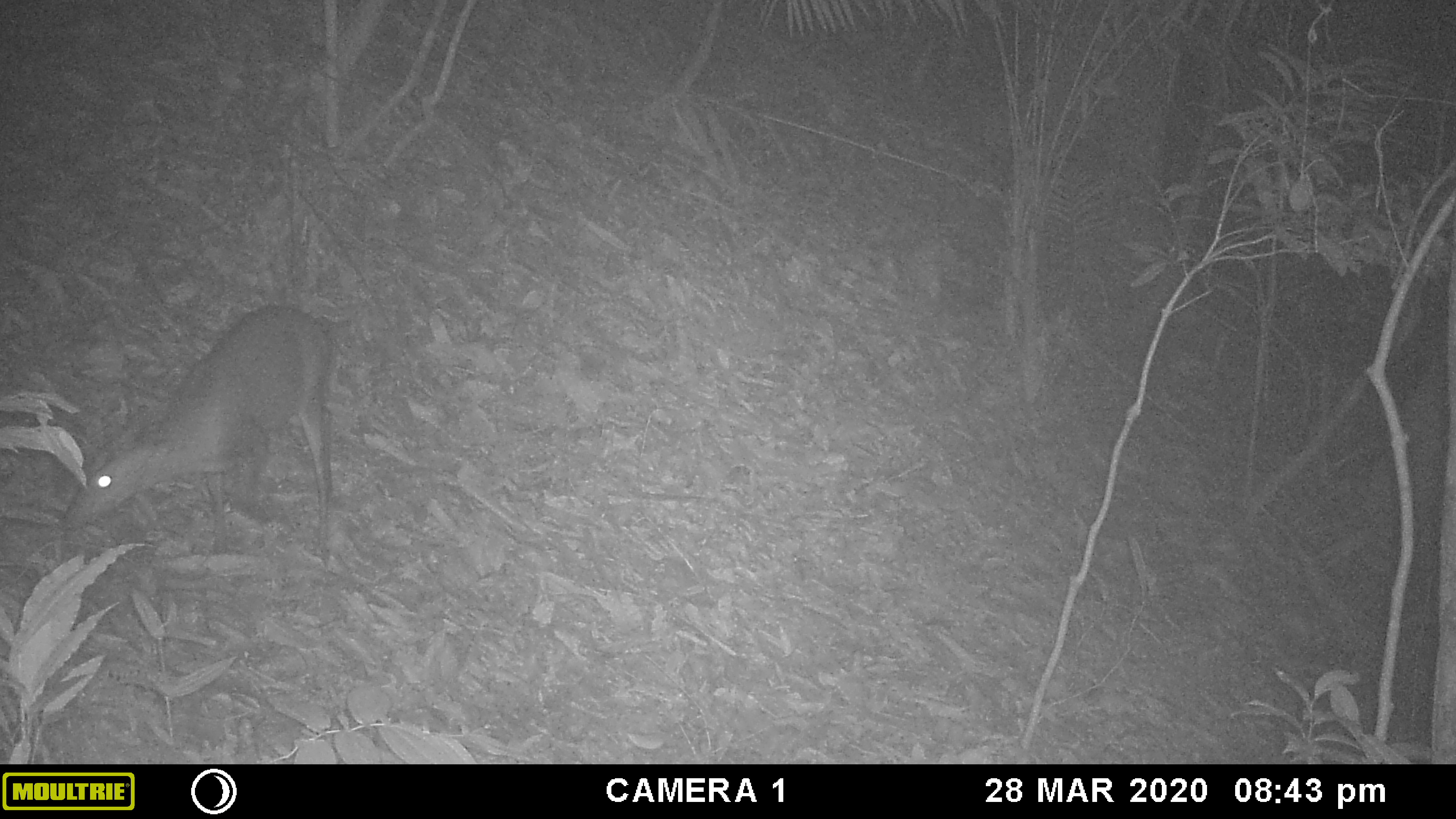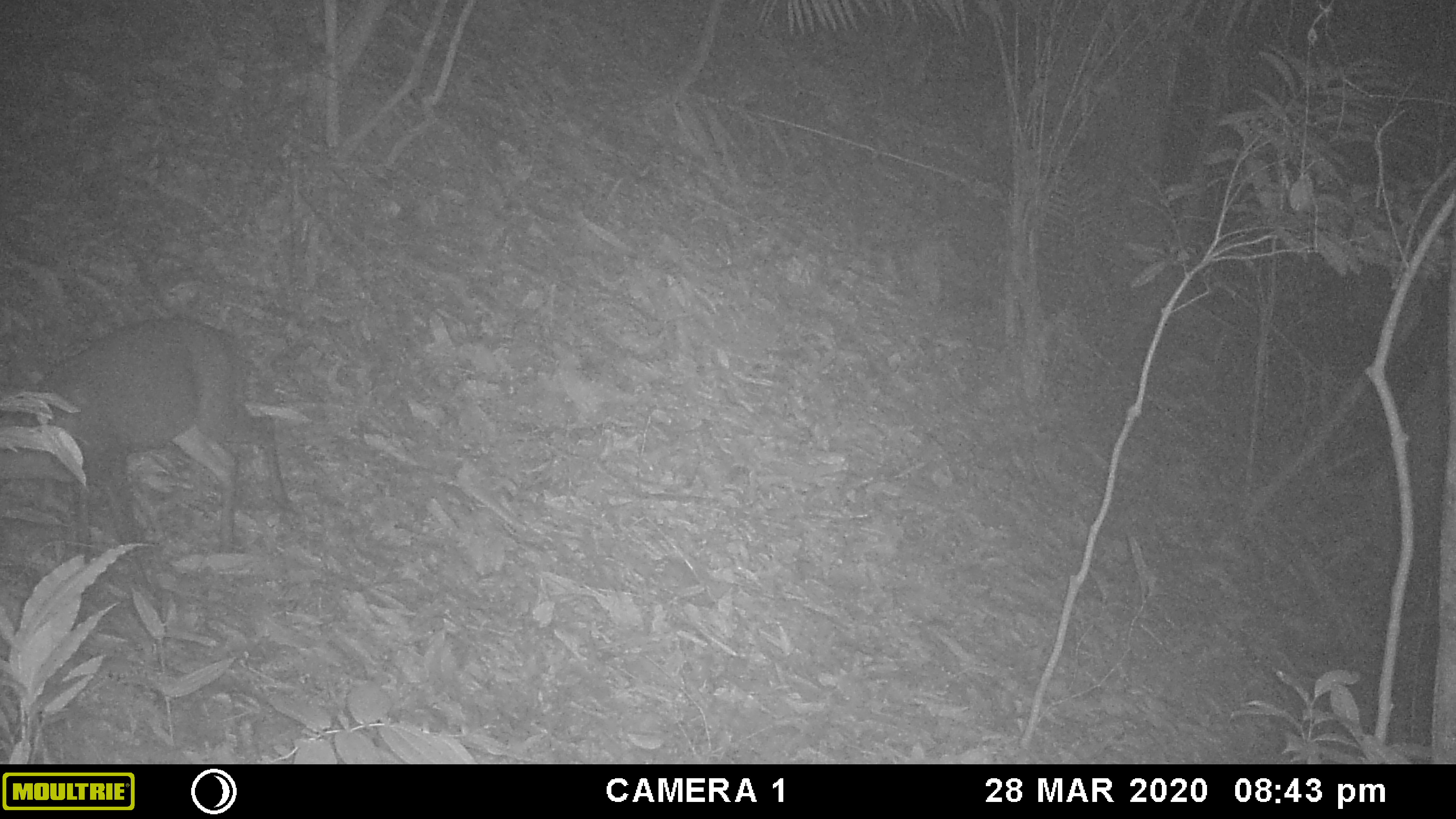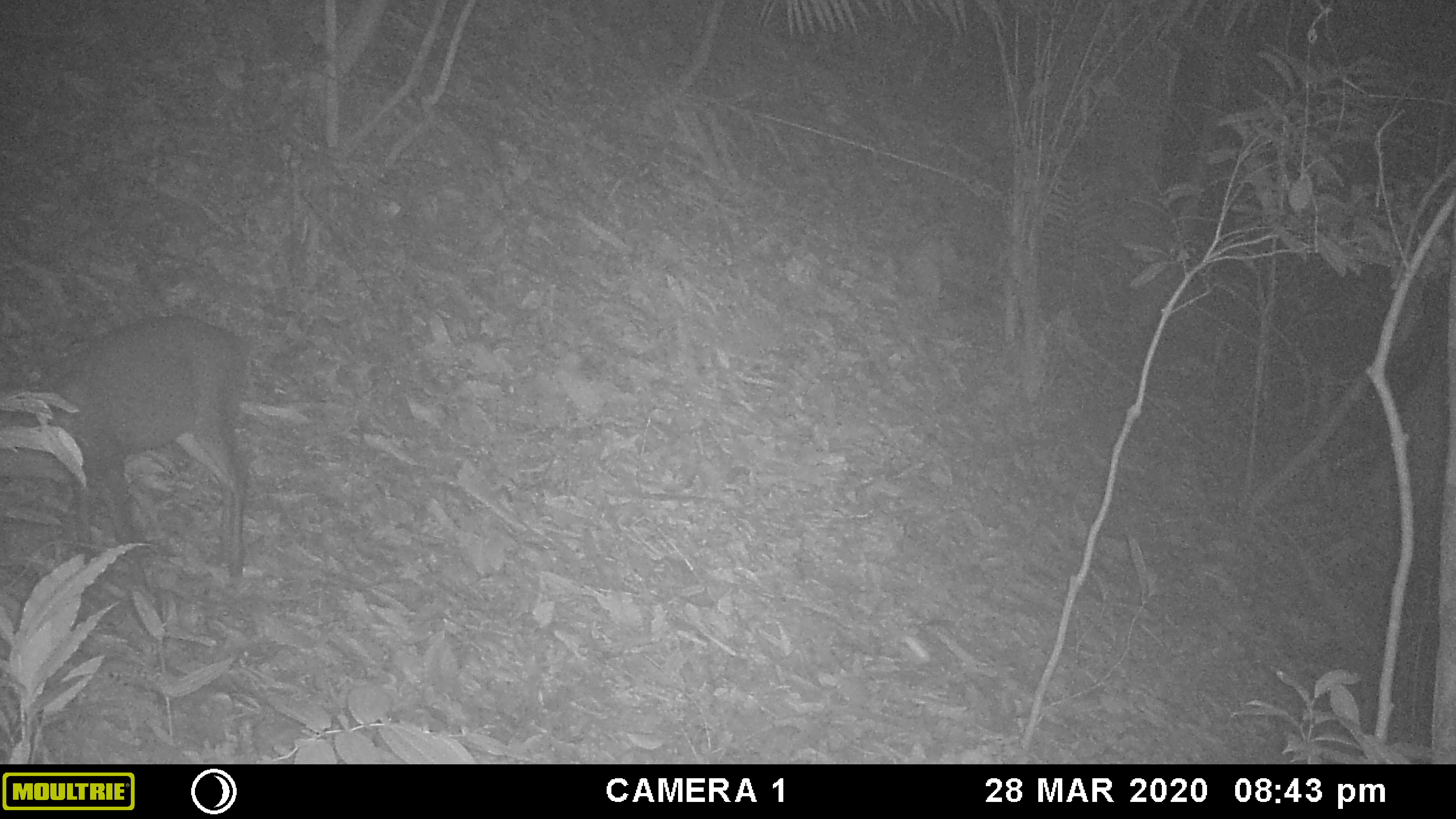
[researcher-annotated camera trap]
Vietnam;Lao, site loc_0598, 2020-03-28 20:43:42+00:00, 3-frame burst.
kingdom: Animalia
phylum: Chordata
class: Mammalia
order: Artiodactyla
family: Cervidae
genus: Muntiacus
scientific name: Muntiacus rooseveltorum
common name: roosevelt's muntjac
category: roosevelts muntjac group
Roosevelts muntjac group (roosevelt's muntjac) (Muntiacus rooseveltorum). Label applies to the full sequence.